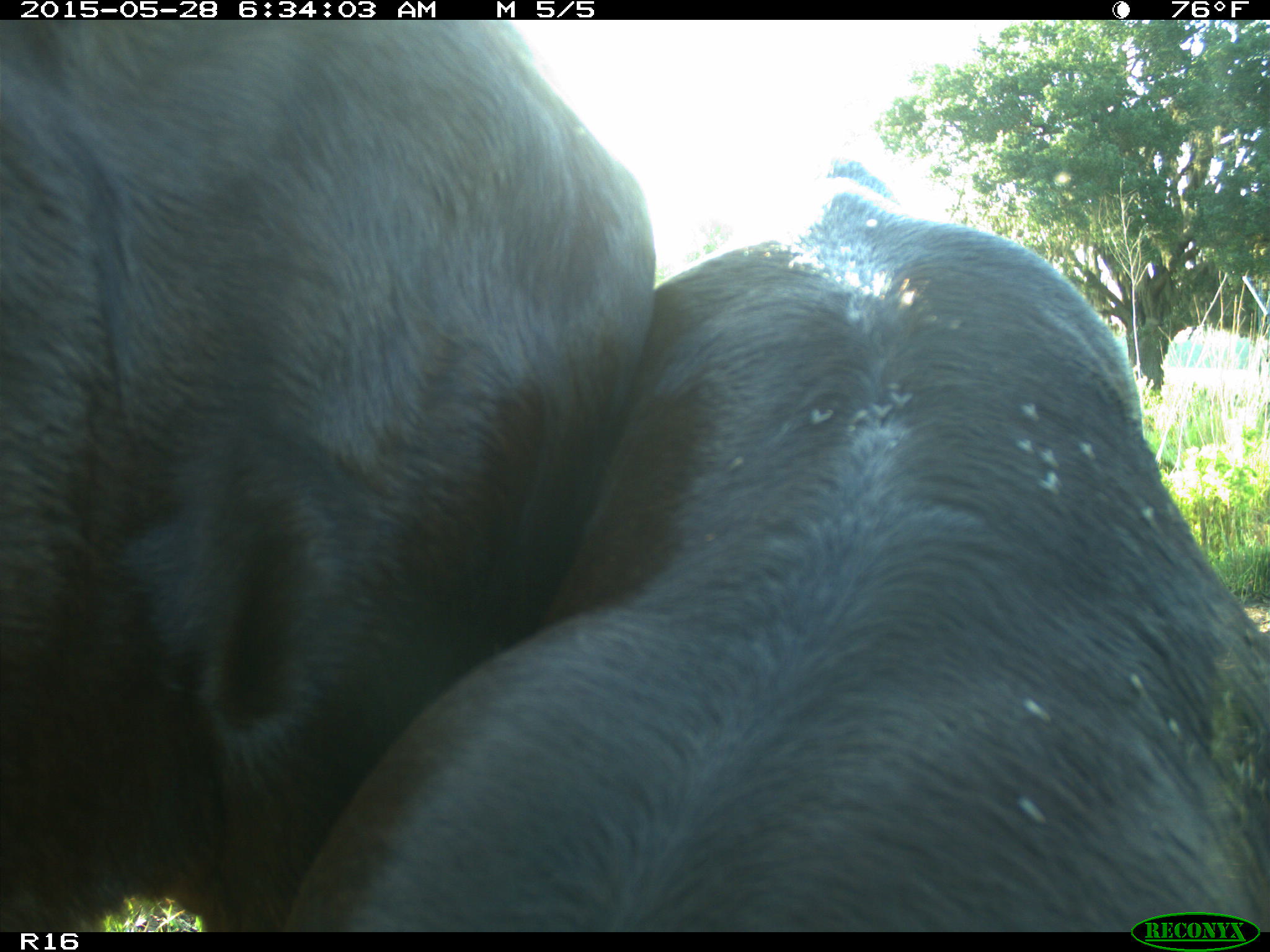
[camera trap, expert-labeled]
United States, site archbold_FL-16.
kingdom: Animalia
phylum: Chordata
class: Mammalia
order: Artiodactyla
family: Bovidae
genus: Bos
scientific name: Bos taurus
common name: domestic cow